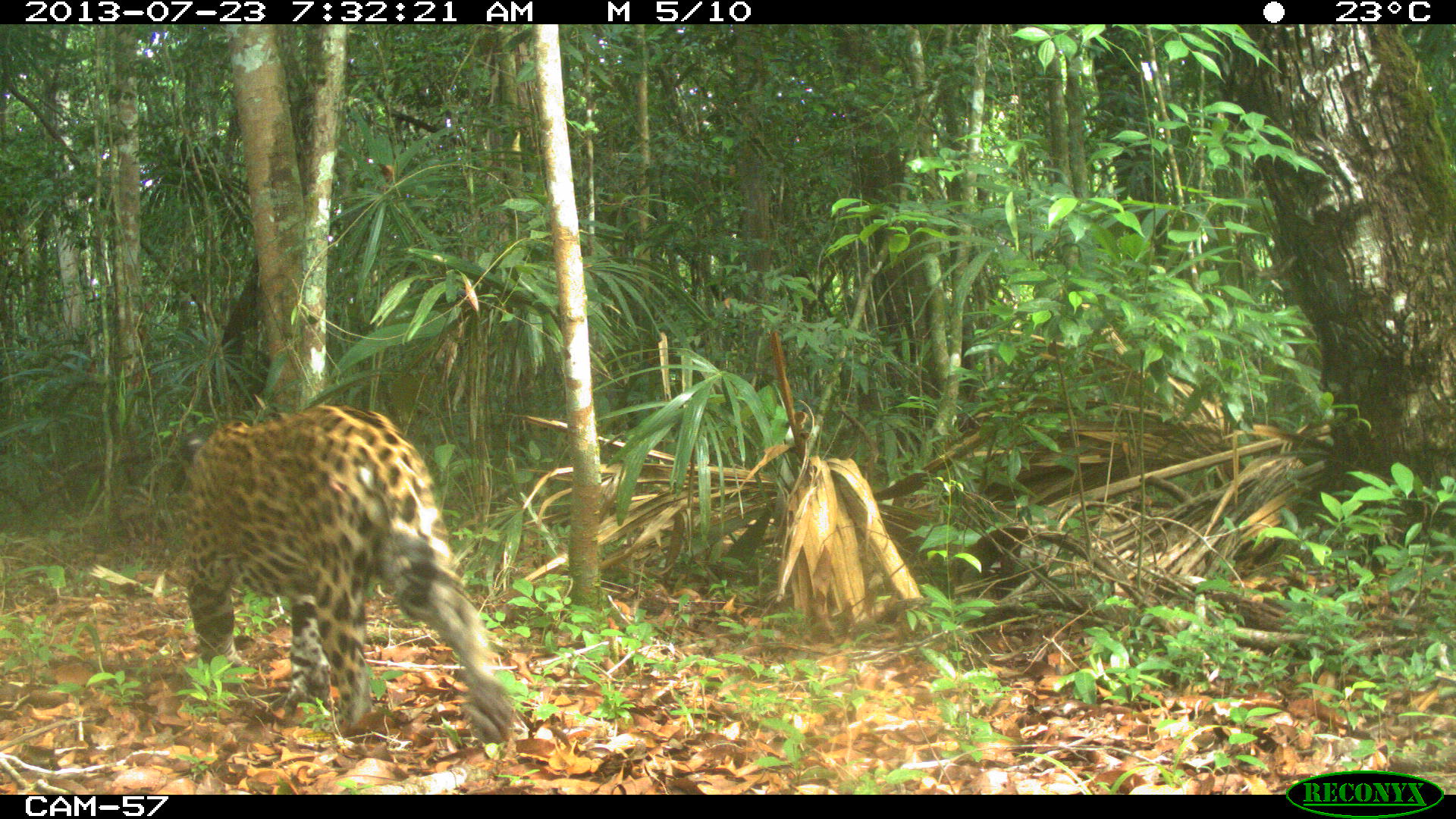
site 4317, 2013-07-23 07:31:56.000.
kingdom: Animalia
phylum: Chordata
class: Mammalia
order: Carnivora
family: Felidae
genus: Panthera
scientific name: Panthera onca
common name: jaguar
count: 1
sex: male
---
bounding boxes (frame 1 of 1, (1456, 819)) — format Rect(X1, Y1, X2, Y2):
panthera onca: Rect(174, 403, 516, 752)